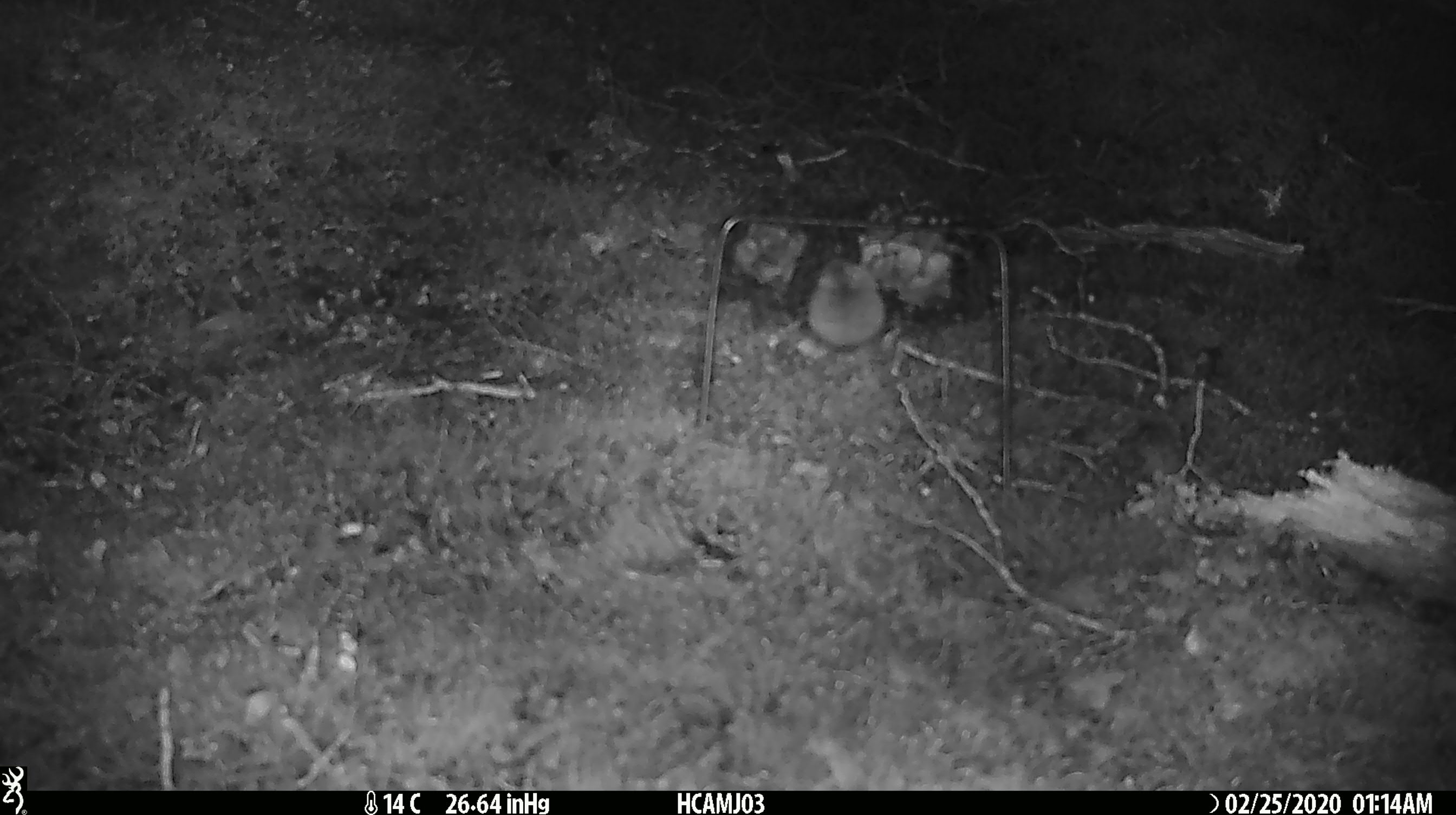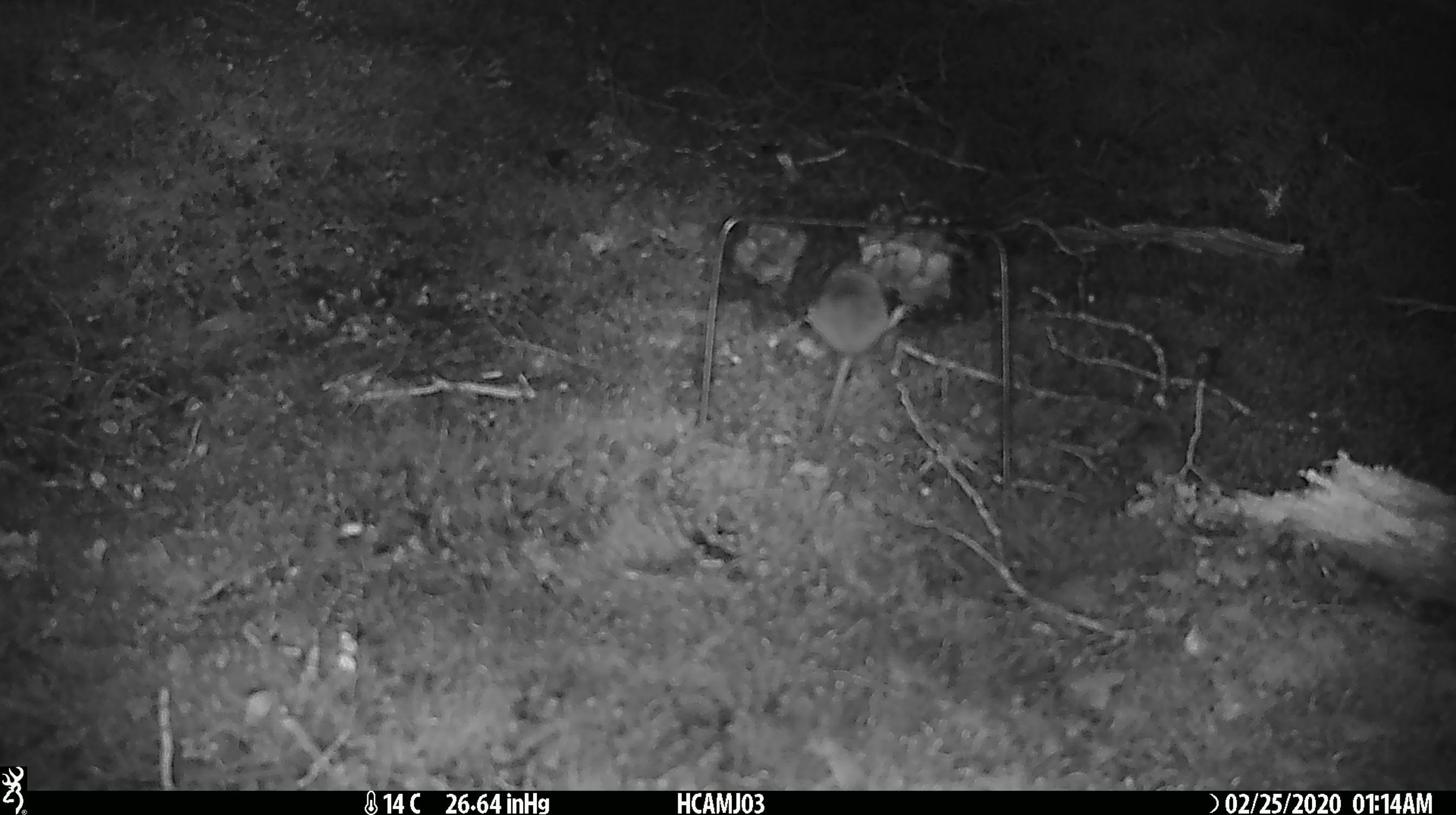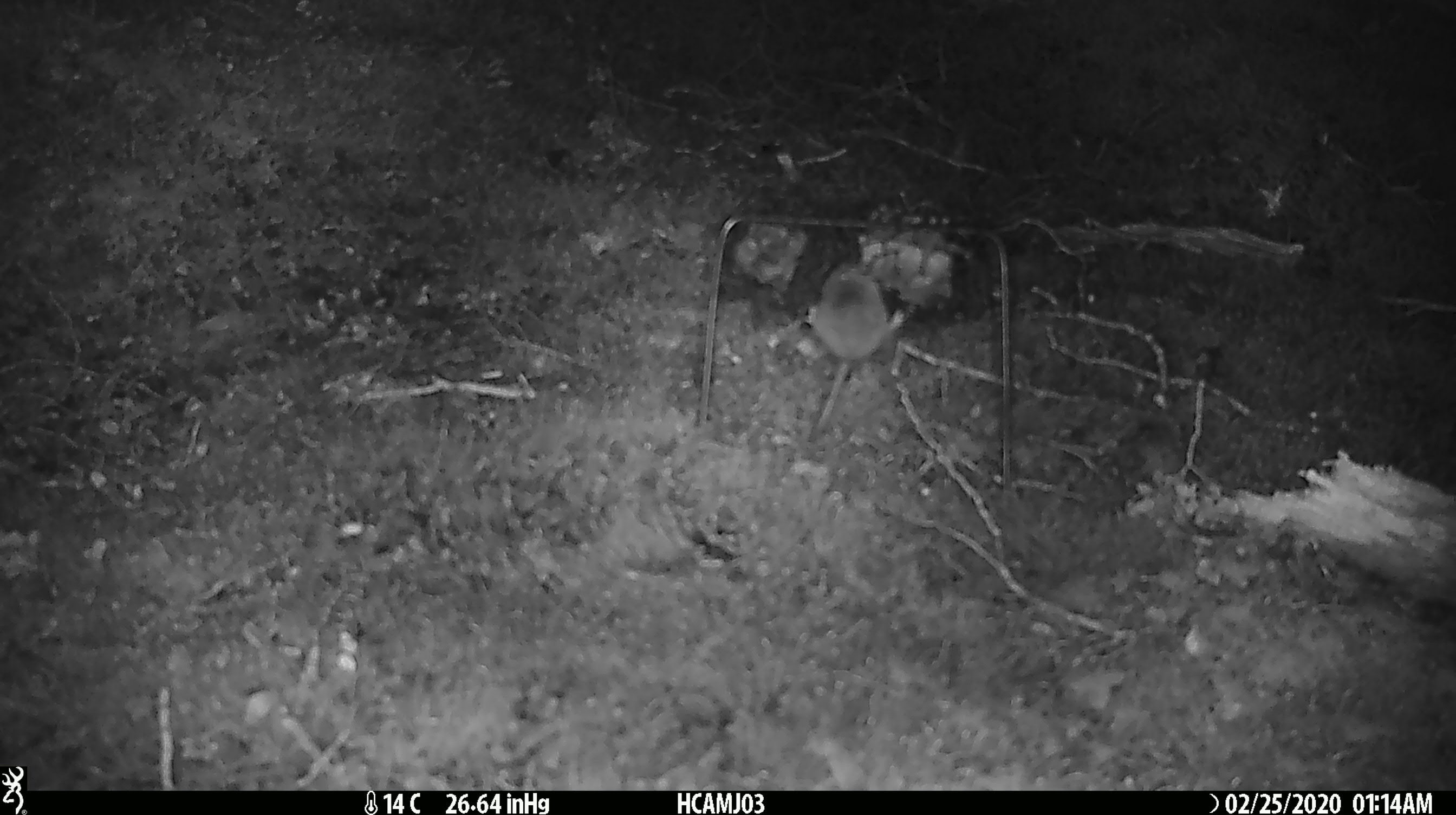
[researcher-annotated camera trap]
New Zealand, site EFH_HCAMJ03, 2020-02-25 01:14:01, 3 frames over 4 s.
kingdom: Animalia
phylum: Chordata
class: Mammalia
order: Rodentia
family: Muridae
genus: Mus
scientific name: Mus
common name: mouse